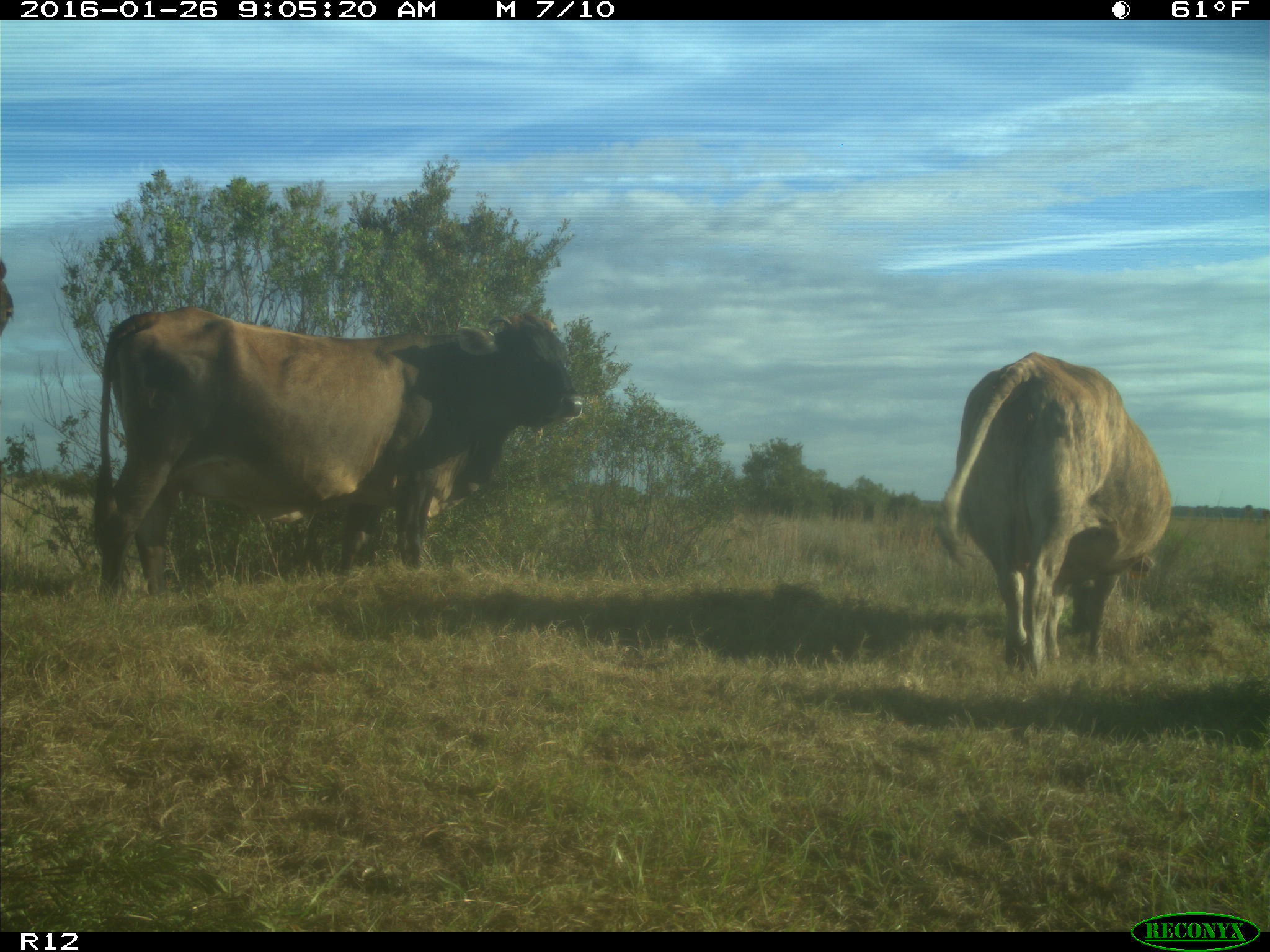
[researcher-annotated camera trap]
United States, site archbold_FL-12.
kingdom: Animalia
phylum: Chordata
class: Mammalia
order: Artiodactyla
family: Bovidae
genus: Bos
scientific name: Bos taurus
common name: domestic cow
Bos taurus (domestic cow).